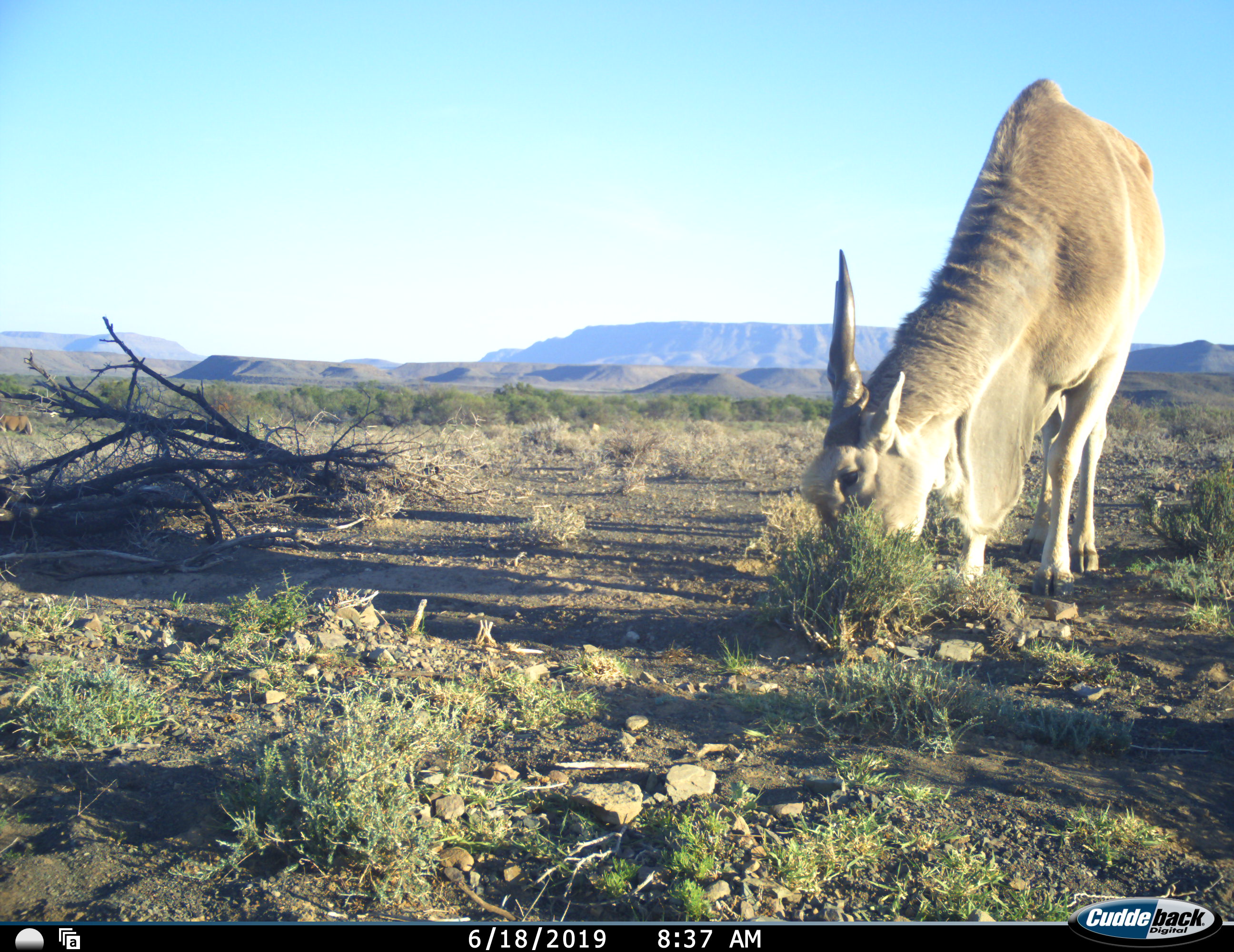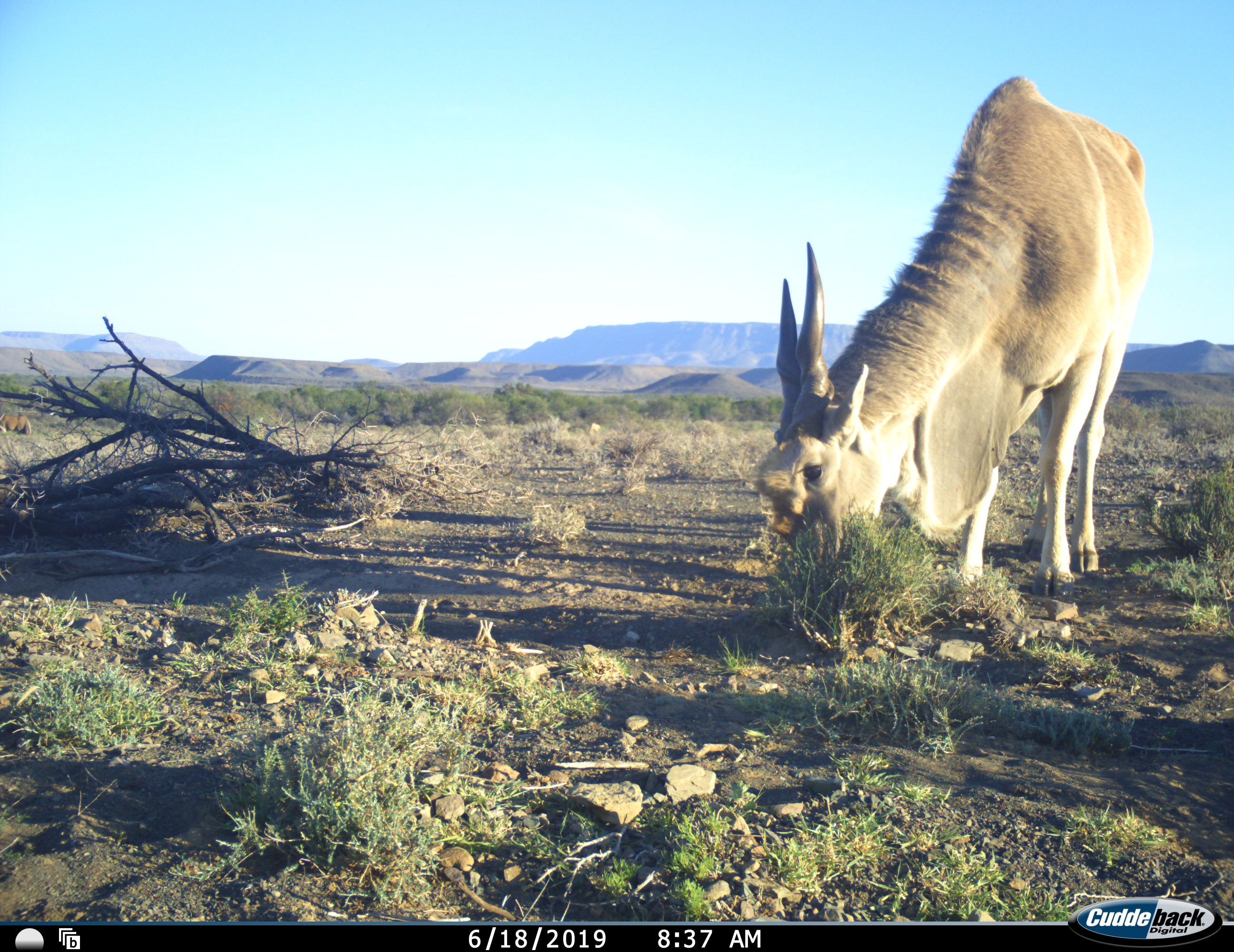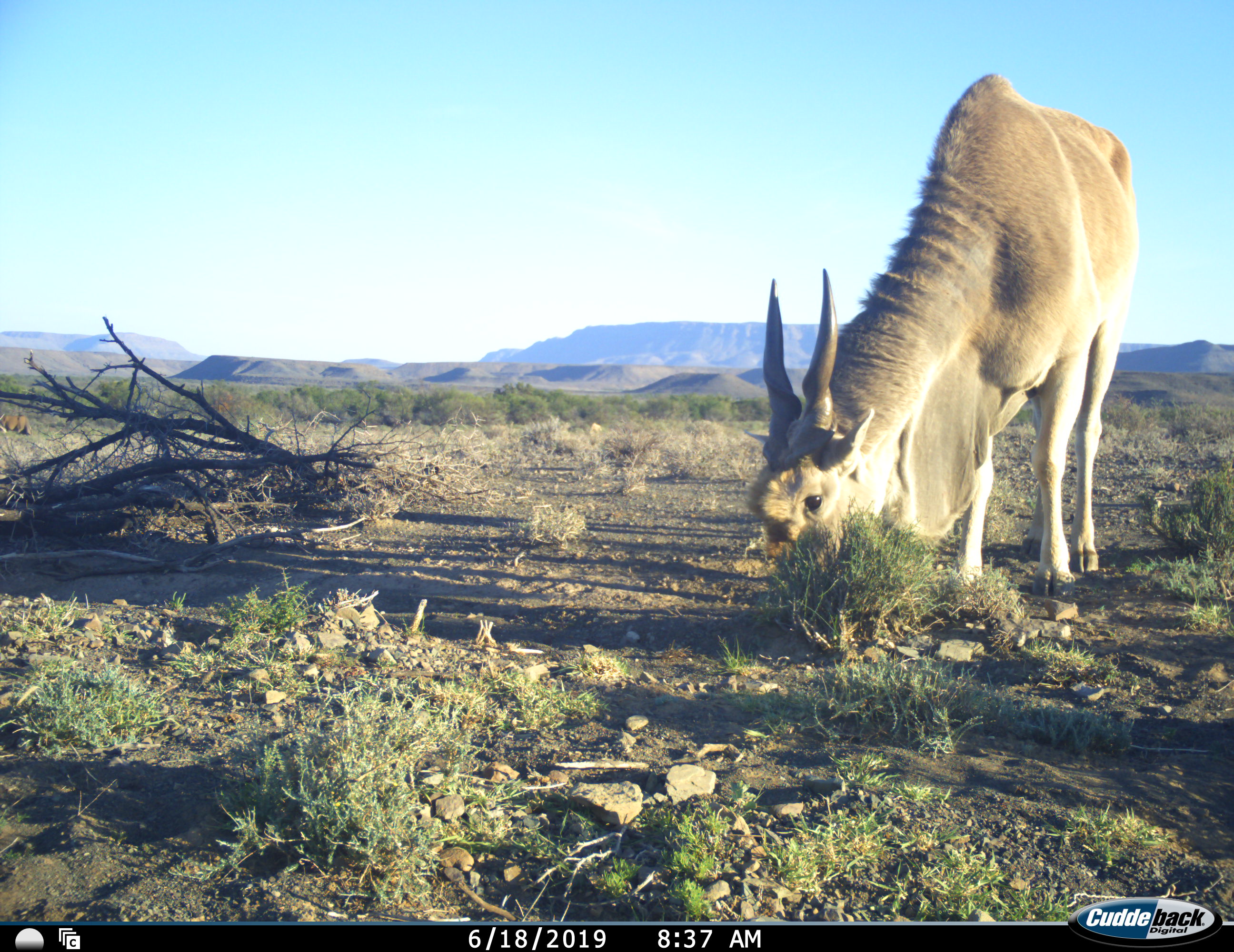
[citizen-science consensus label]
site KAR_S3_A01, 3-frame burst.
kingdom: Animalia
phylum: Chordata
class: Mammalia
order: Artiodactyla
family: Bovidae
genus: Tragelaphus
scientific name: Tragelaphus oryx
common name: eland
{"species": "eland (Tragelaphus oryx)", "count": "1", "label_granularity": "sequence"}